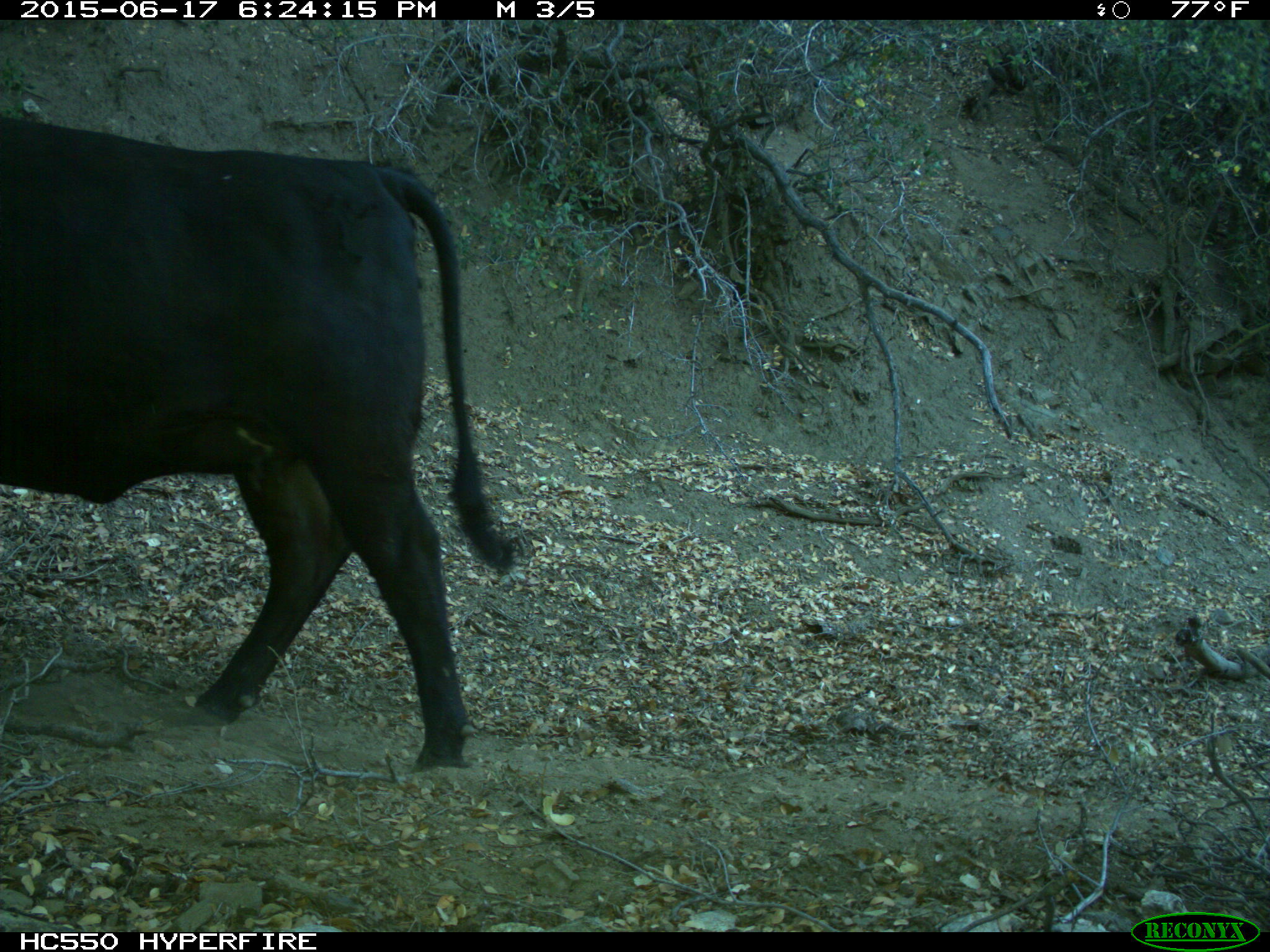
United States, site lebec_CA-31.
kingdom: Animalia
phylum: Chordata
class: Mammalia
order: Artiodactyla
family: Bovidae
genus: Bos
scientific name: Bos taurus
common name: domestic cow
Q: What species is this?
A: Bos taurus (domestic cow).